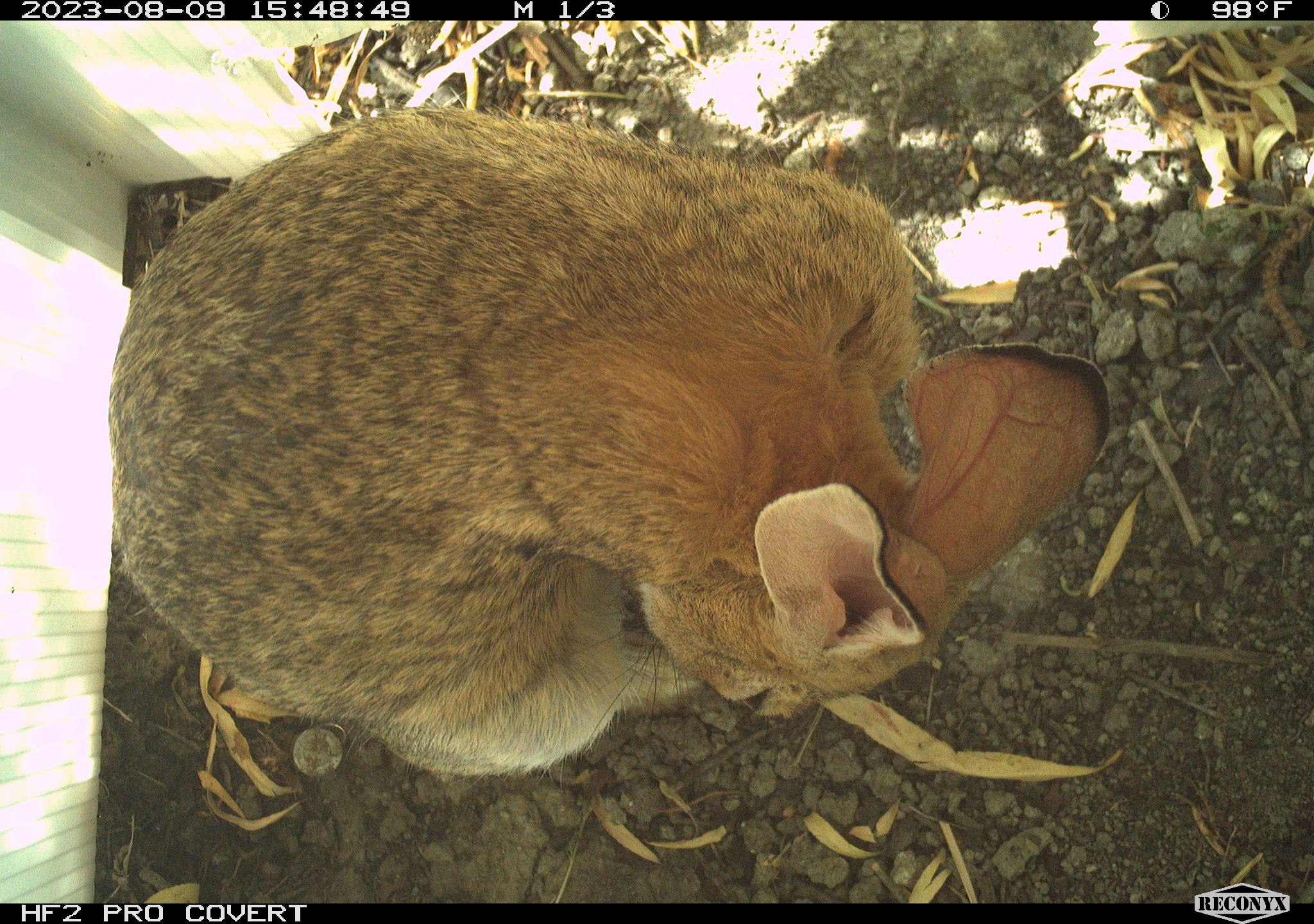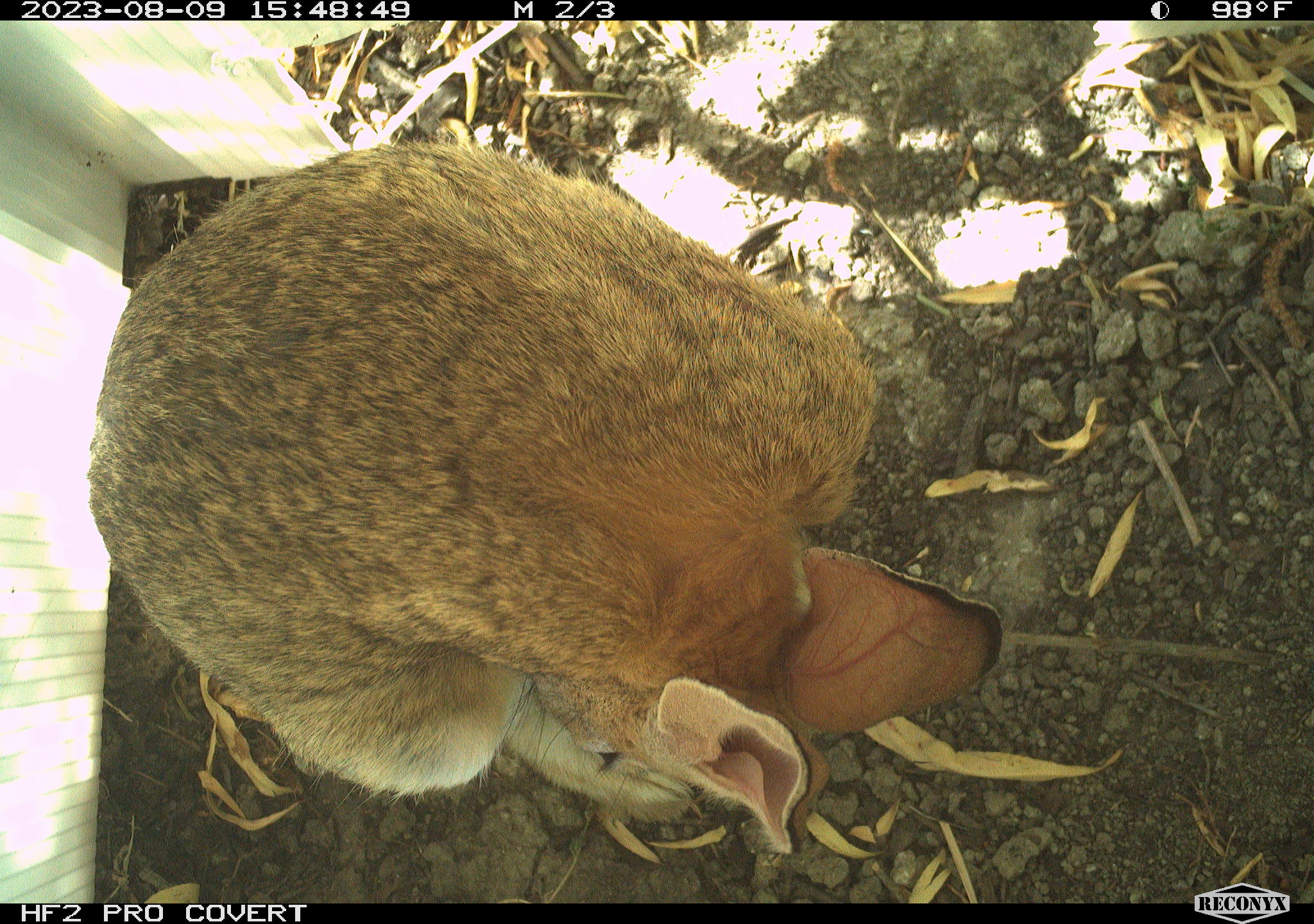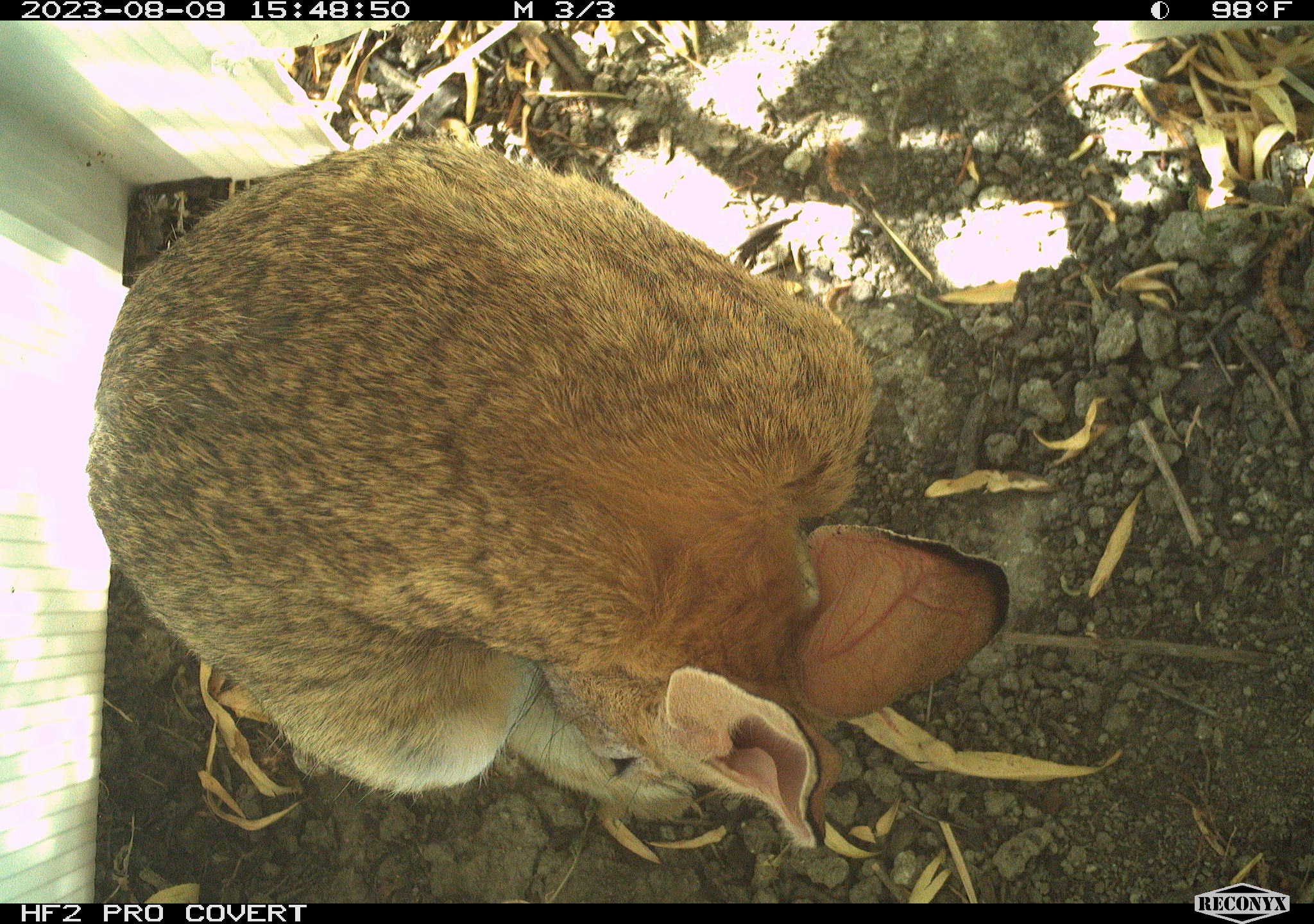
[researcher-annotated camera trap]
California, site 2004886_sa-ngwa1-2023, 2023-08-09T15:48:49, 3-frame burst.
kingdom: Animalia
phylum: Chordata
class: Mammalia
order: Lagomorpha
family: Leporidae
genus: Sylvilagus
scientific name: Sylvilagus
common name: cottontail rabbits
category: sylvilagus species